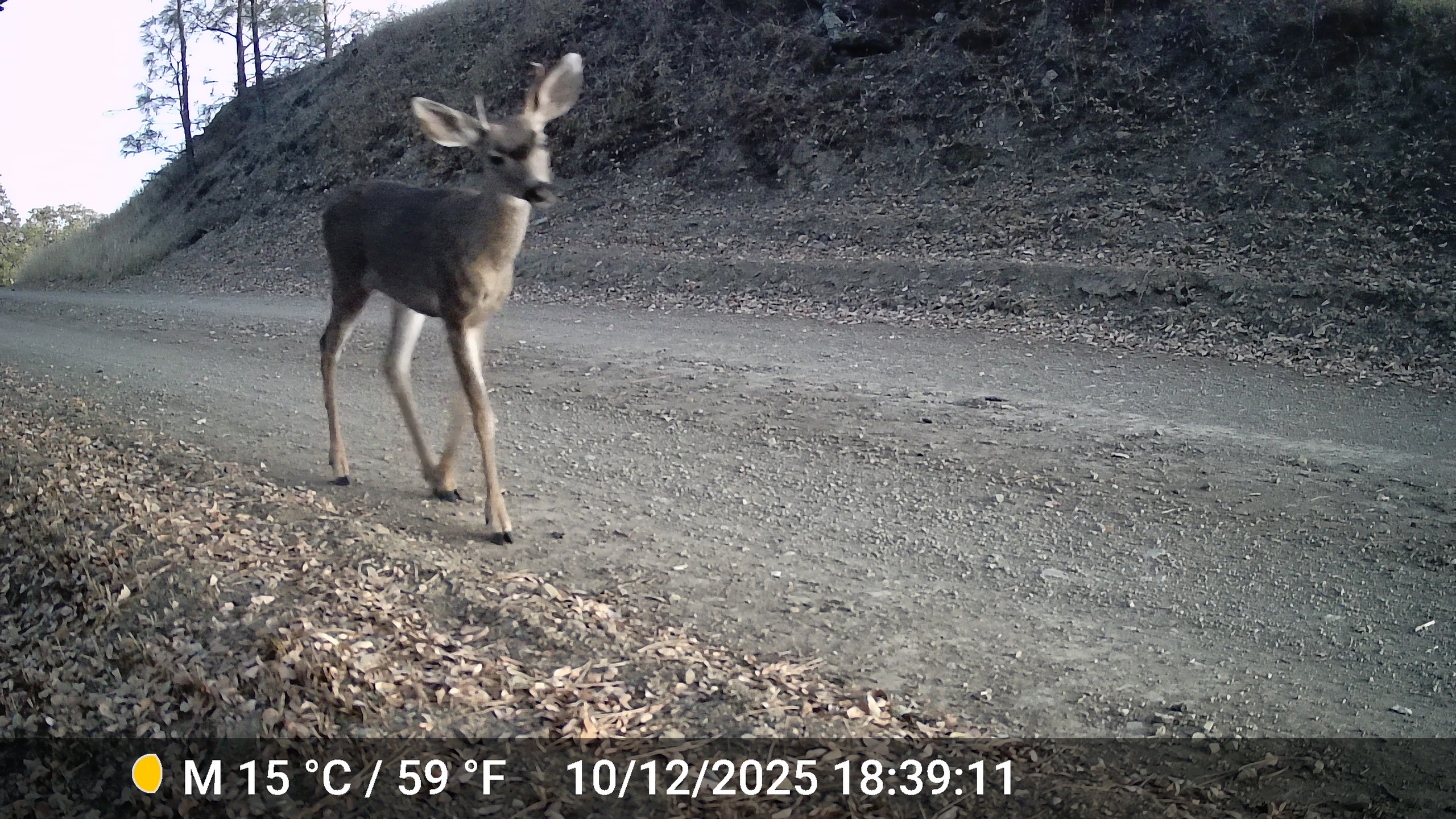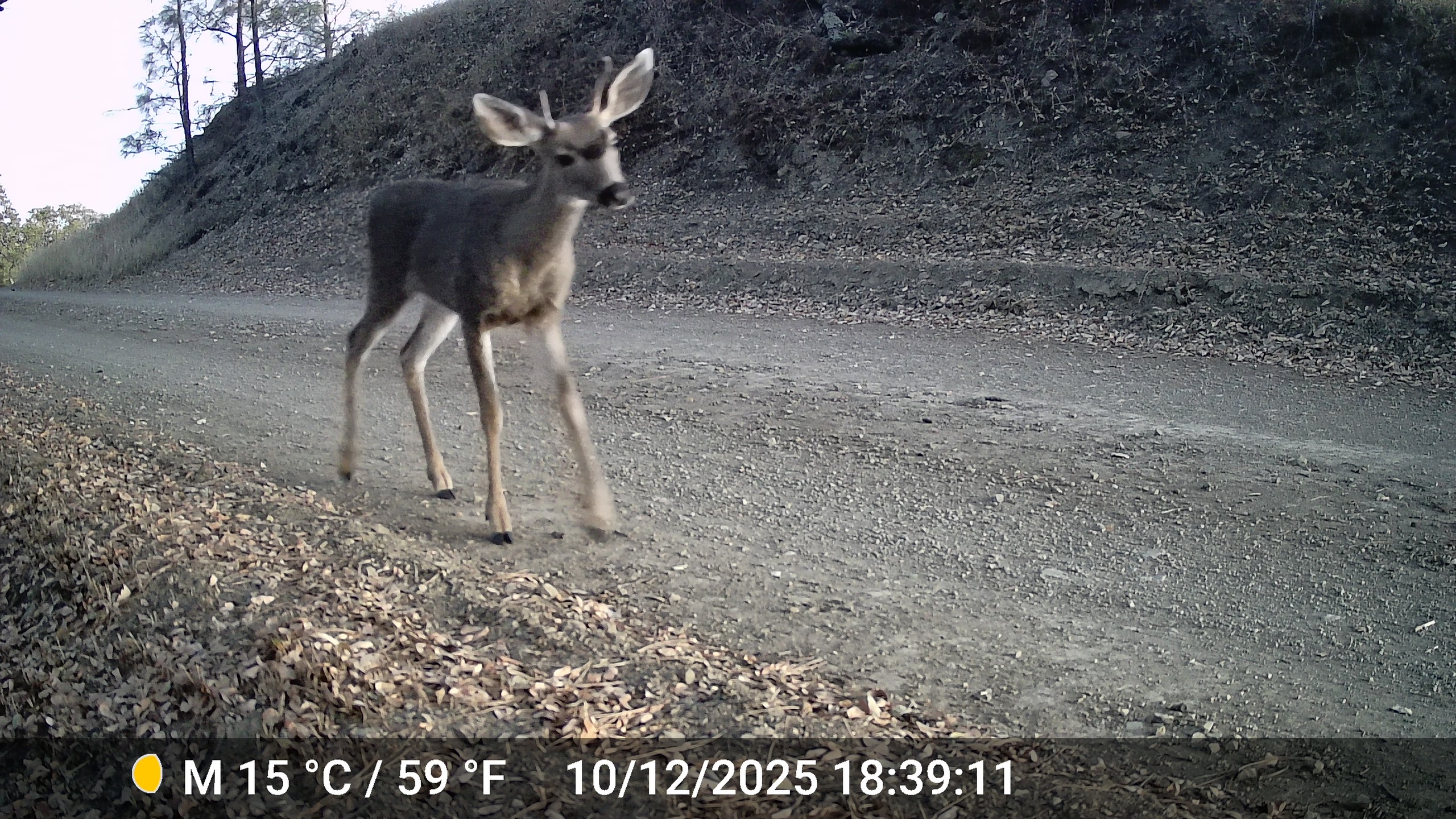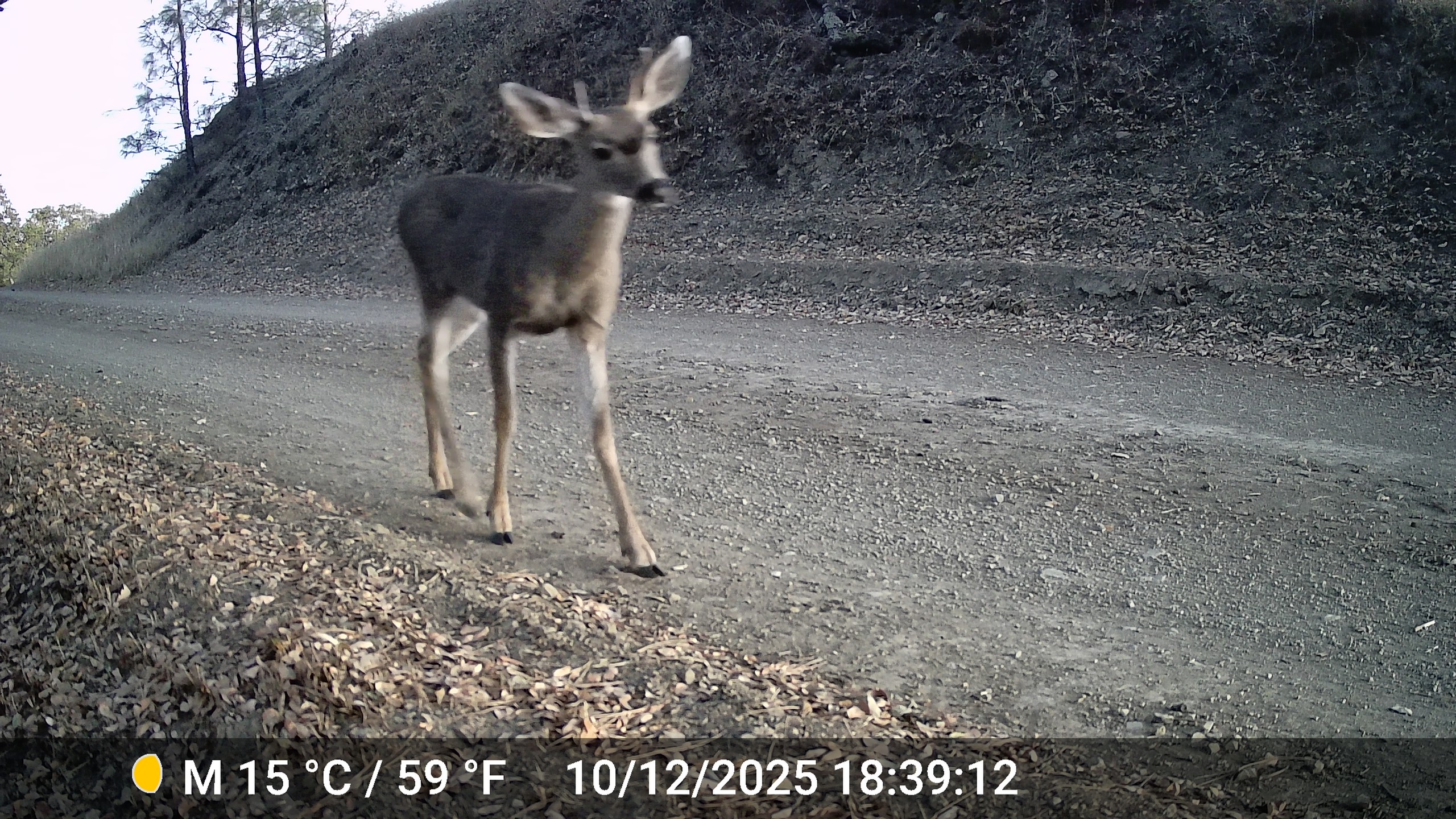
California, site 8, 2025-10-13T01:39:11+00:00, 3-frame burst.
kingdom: Animalia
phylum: Chordata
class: Mammalia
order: Artiodactyla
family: Cervidae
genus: Odocoileus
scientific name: Odocoileus hemionus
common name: mule deer